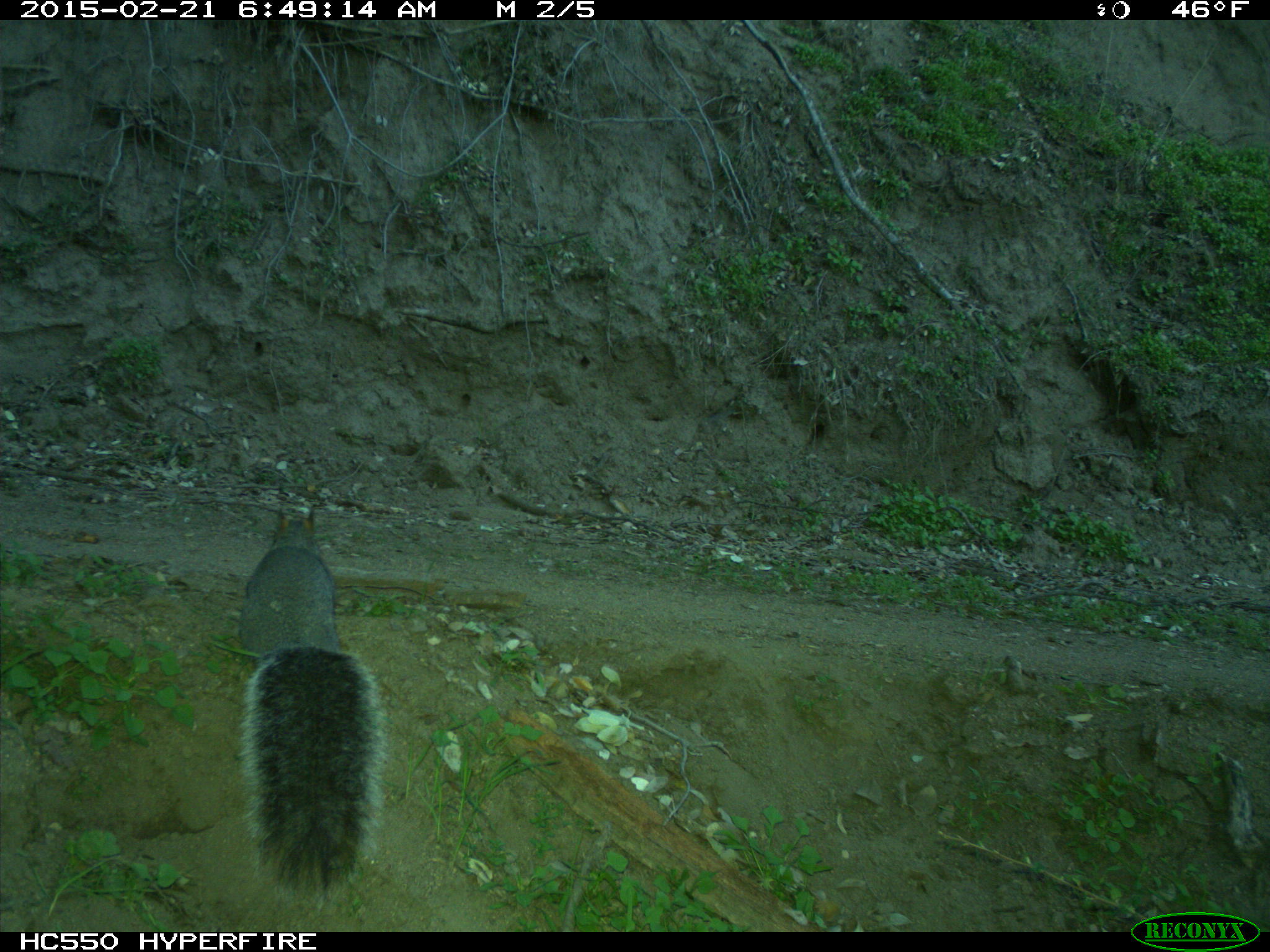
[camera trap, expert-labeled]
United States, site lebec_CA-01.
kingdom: Animalia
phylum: Chordata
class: Mammalia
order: Rodentia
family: Sciuridae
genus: Sciurus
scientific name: Sciurus carolinensis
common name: eastern gray squirrel